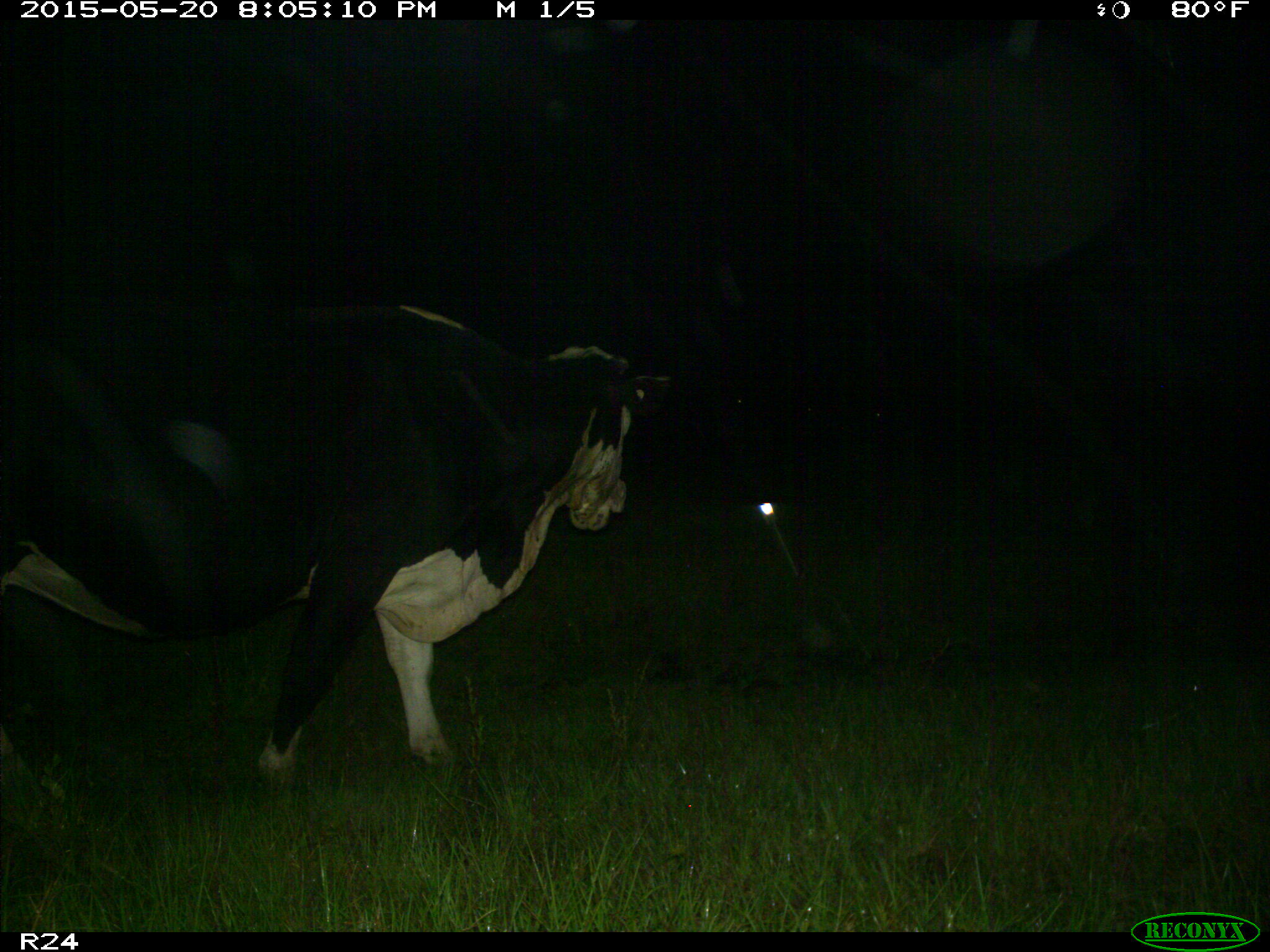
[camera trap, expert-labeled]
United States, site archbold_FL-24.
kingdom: Animalia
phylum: Chordata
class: Mammalia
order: Artiodactyla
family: Bovidae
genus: Bos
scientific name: Bos taurus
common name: domestic cow